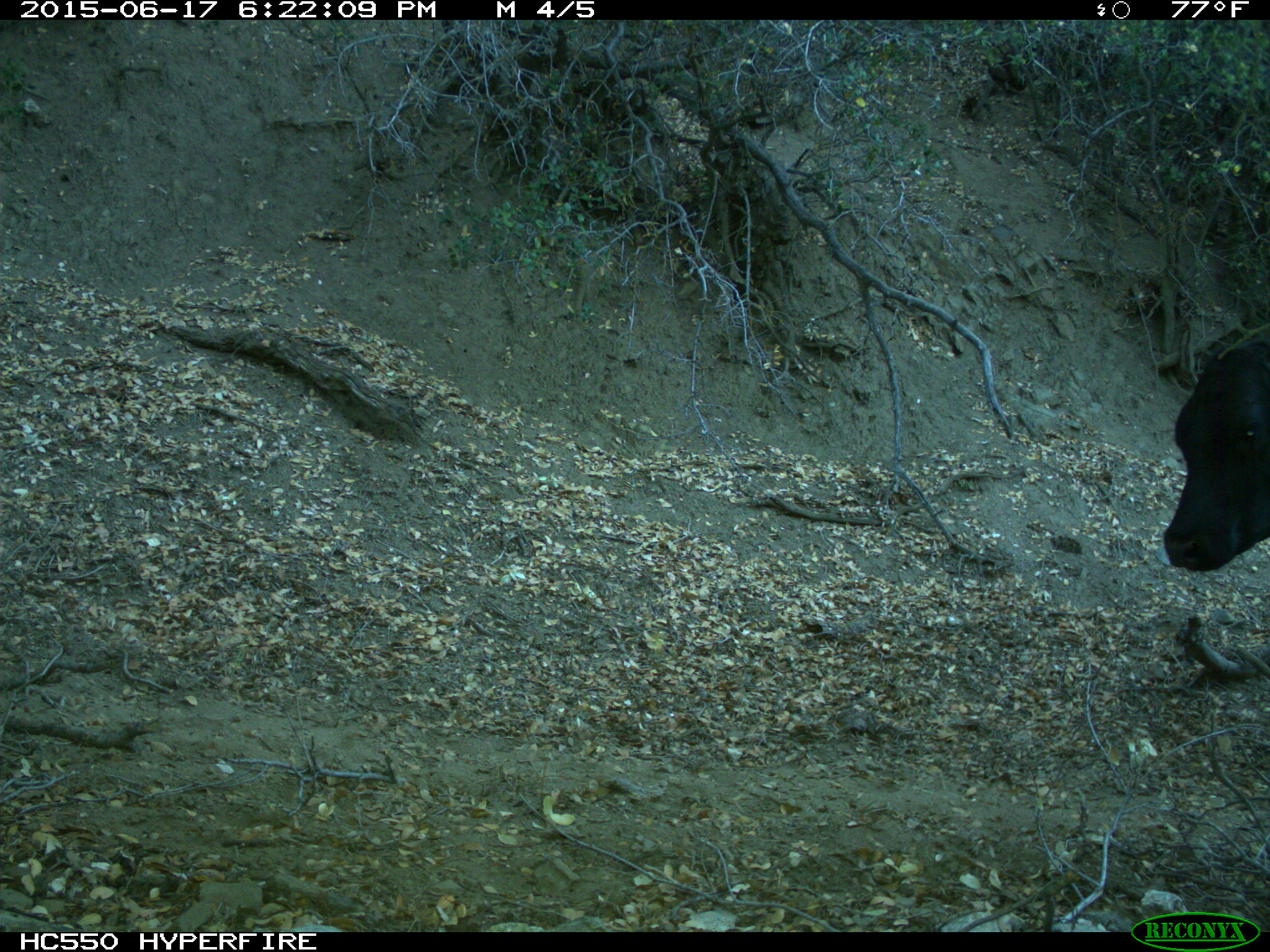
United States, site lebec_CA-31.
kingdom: Animalia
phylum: Chordata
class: Mammalia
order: Artiodactyla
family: Bovidae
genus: Bos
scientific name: Bos taurus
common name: domestic cow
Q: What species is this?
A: Bos taurus (domestic cow).